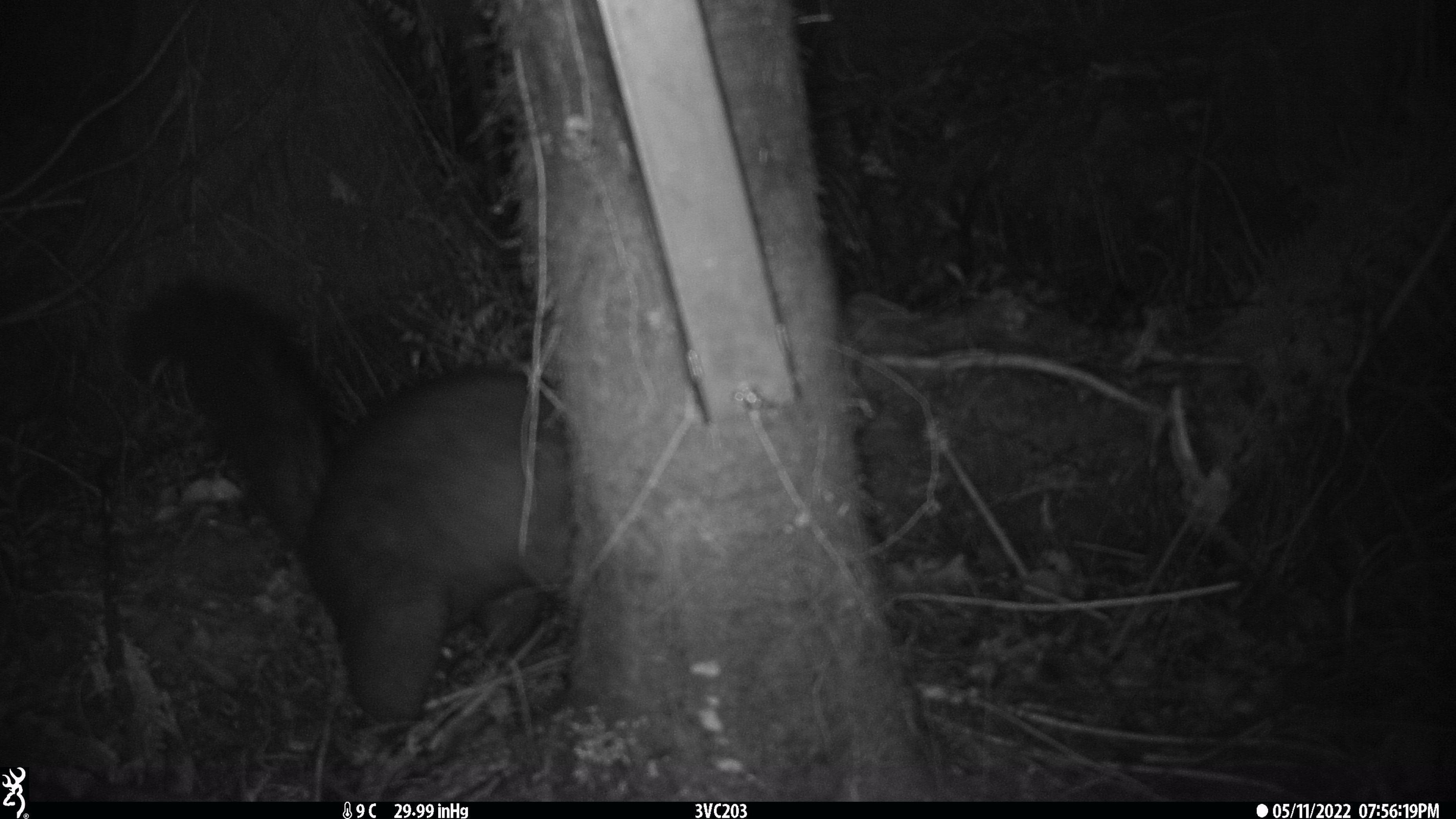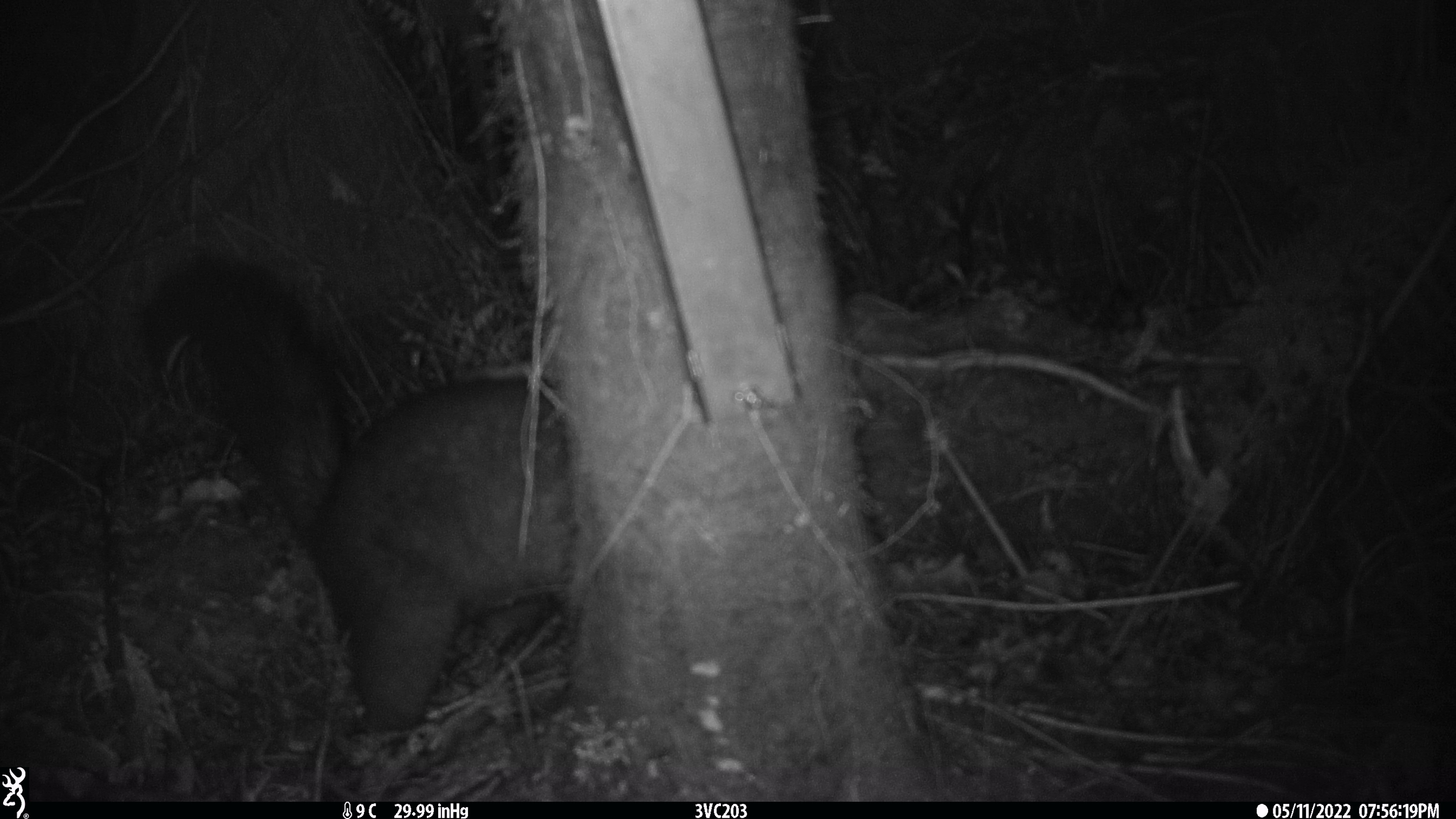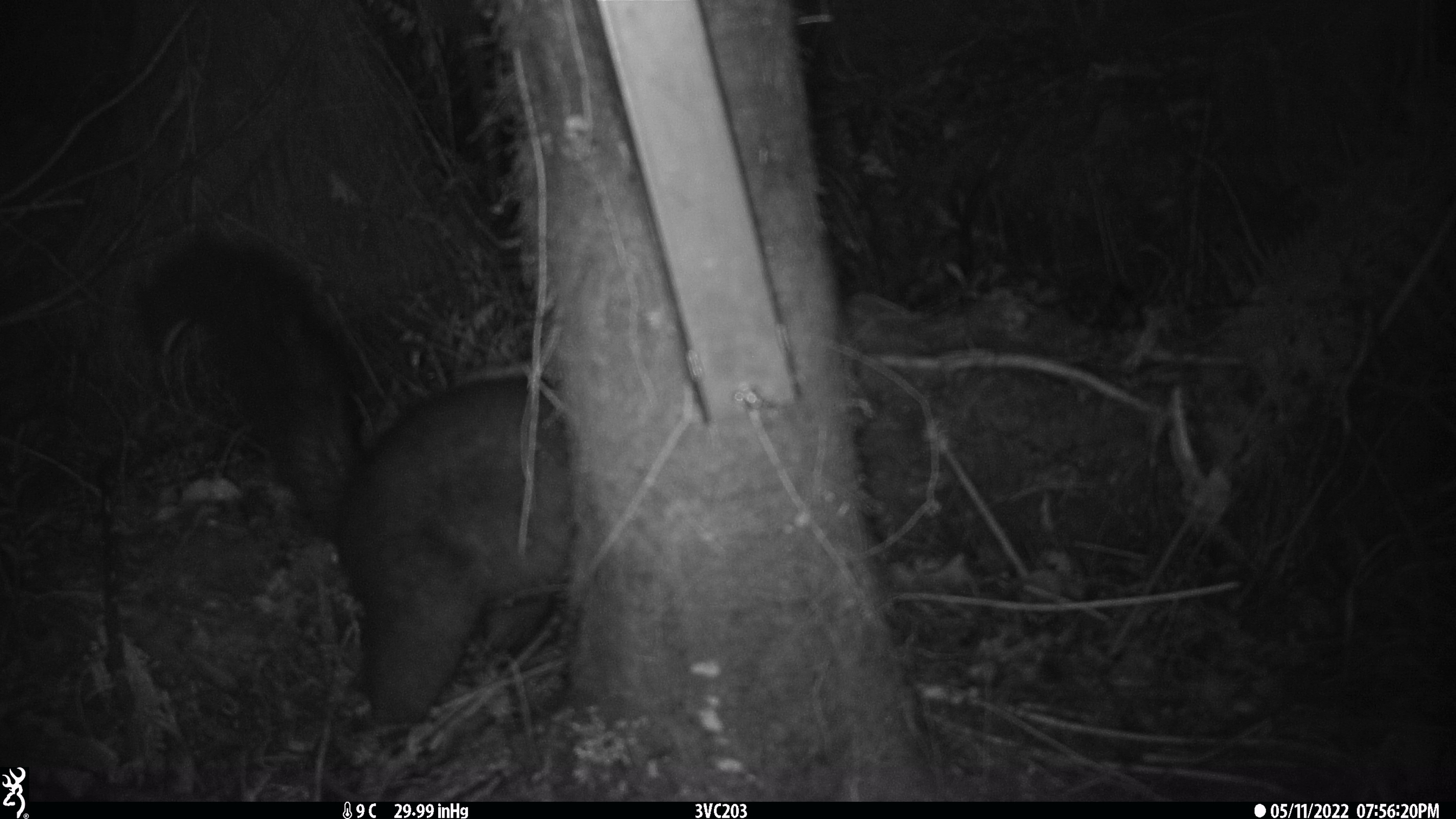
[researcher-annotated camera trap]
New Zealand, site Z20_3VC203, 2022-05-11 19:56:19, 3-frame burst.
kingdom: Animalia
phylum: Chordata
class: Mammalia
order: Diprotodontia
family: Phalangeridae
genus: Trichosurus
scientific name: Trichosurus vulpecula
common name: common brushtail possum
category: possum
Possum (common brushtail possum) (Trichosurus vulpecula).